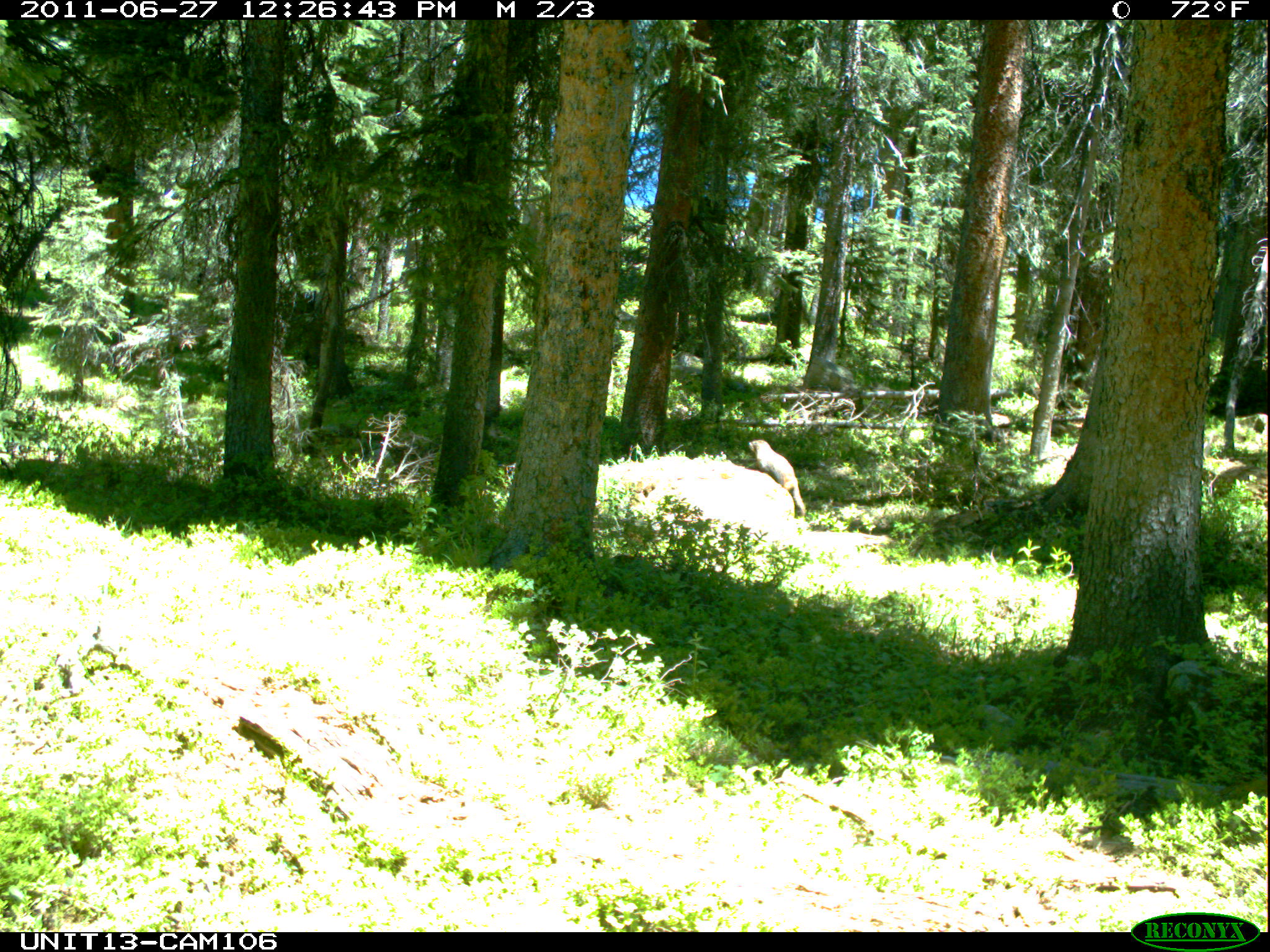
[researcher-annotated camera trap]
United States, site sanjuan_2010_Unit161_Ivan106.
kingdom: Animalia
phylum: Chordata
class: Mammalia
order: Rodentia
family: Sciuridae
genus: Marmota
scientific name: Marmota flaviventris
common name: yellow-bellied marmot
Marmota flaviventris (yellow-bellied marmot).